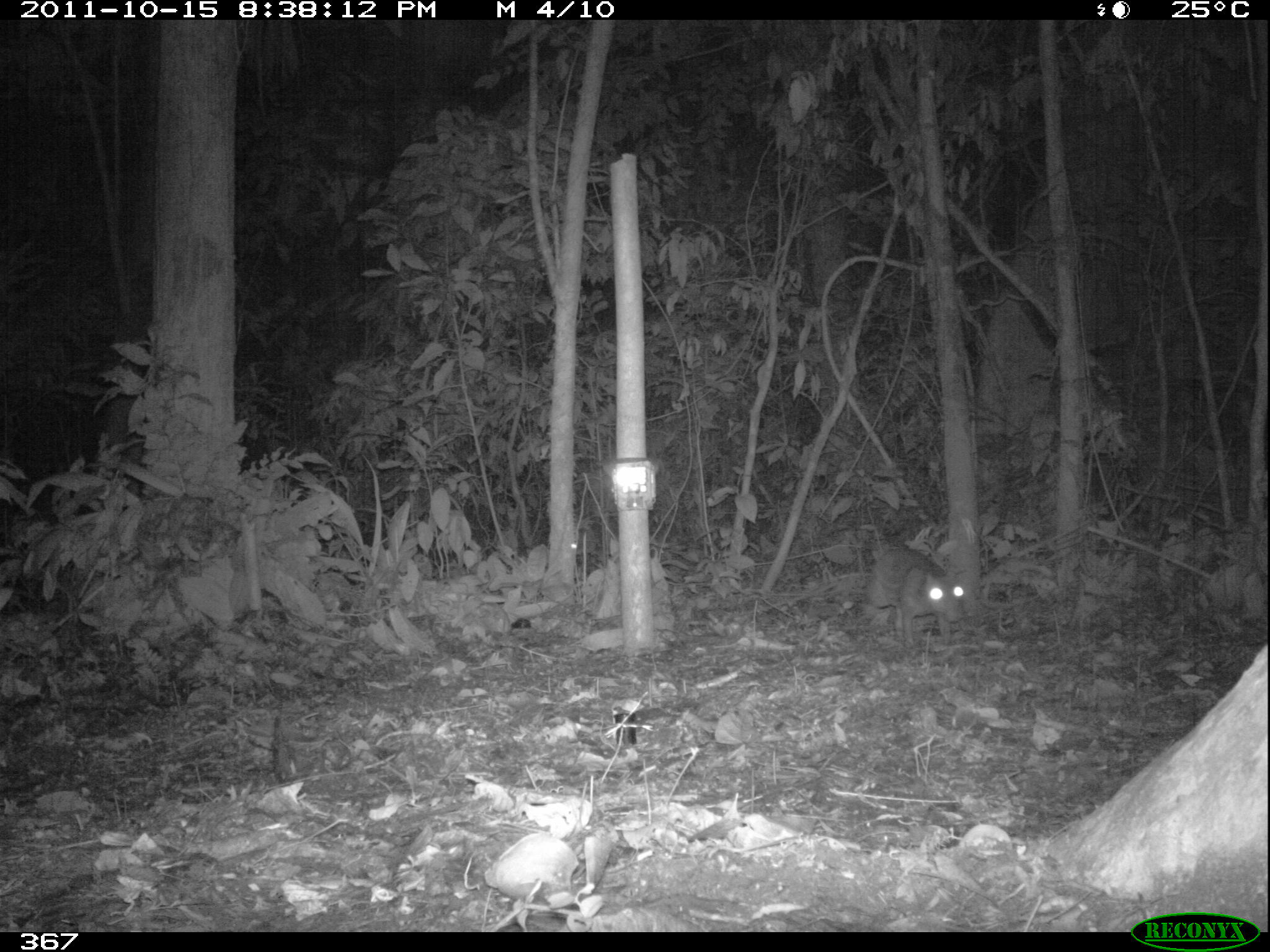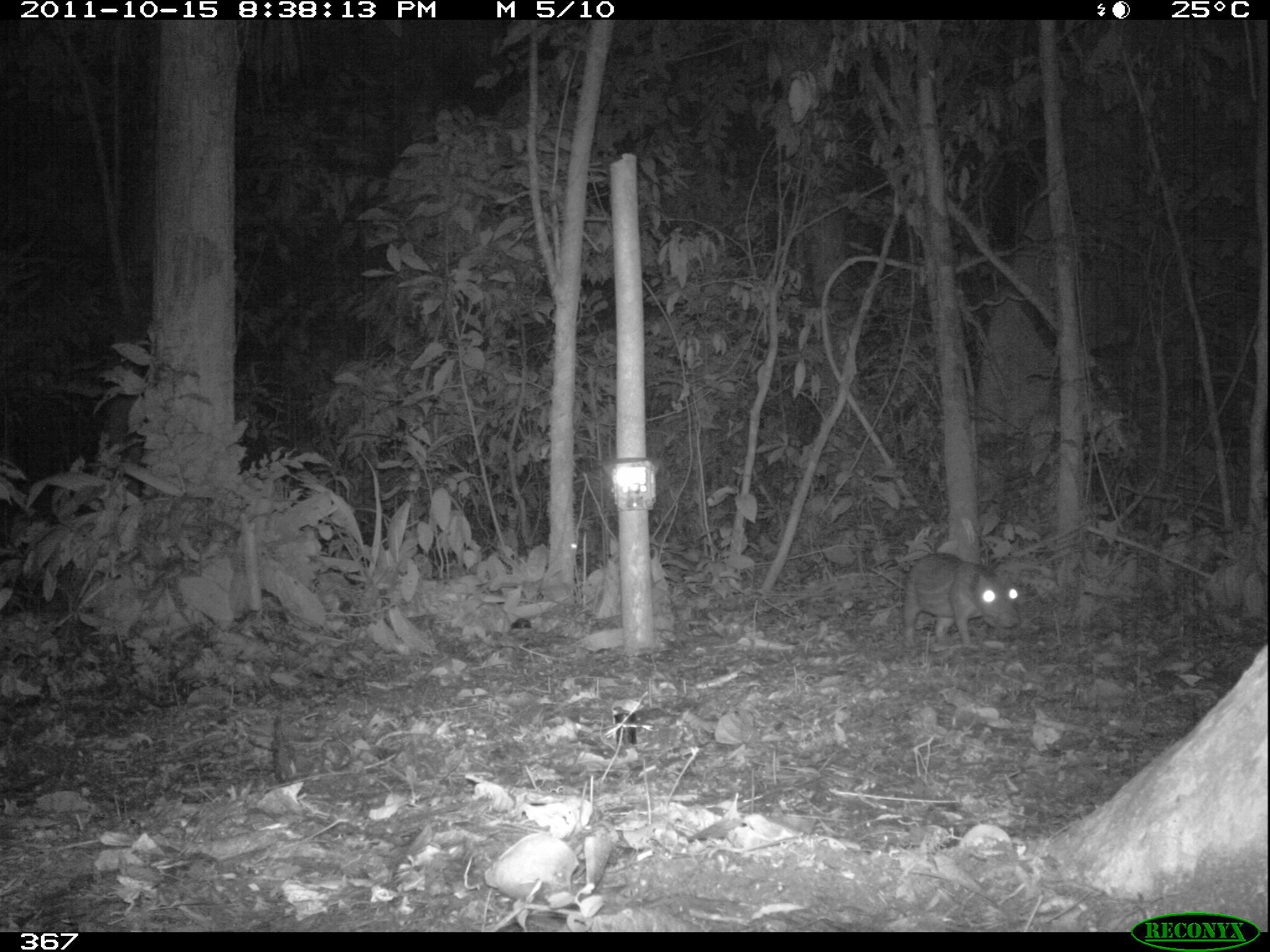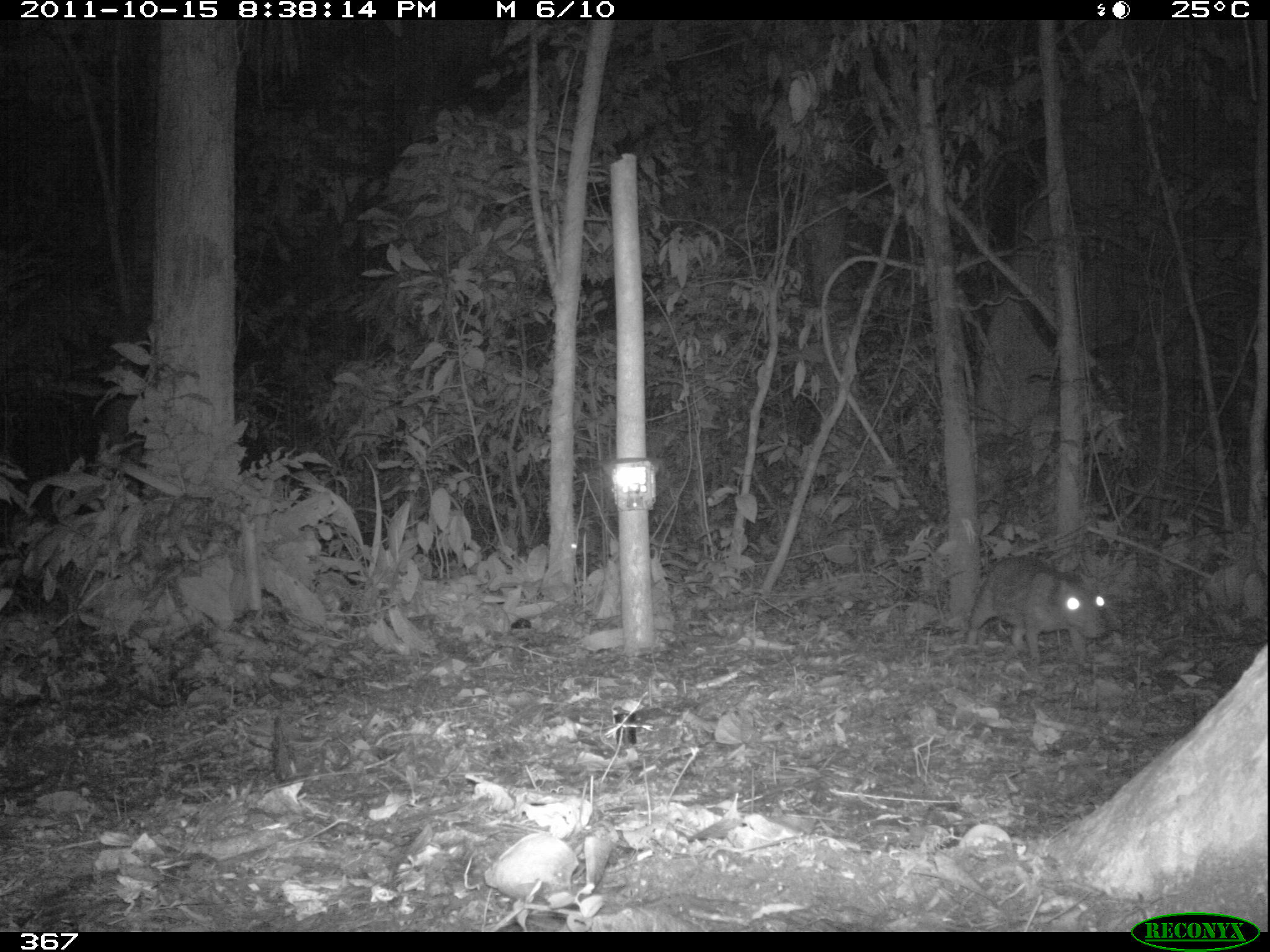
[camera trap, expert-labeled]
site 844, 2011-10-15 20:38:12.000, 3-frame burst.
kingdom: Animalia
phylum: Chordata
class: Mammalia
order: Rodentia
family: Cuniculidae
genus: Cuniculus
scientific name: Cuniculus paca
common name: spotted paca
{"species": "Cuniculus paca (spotted paca)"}